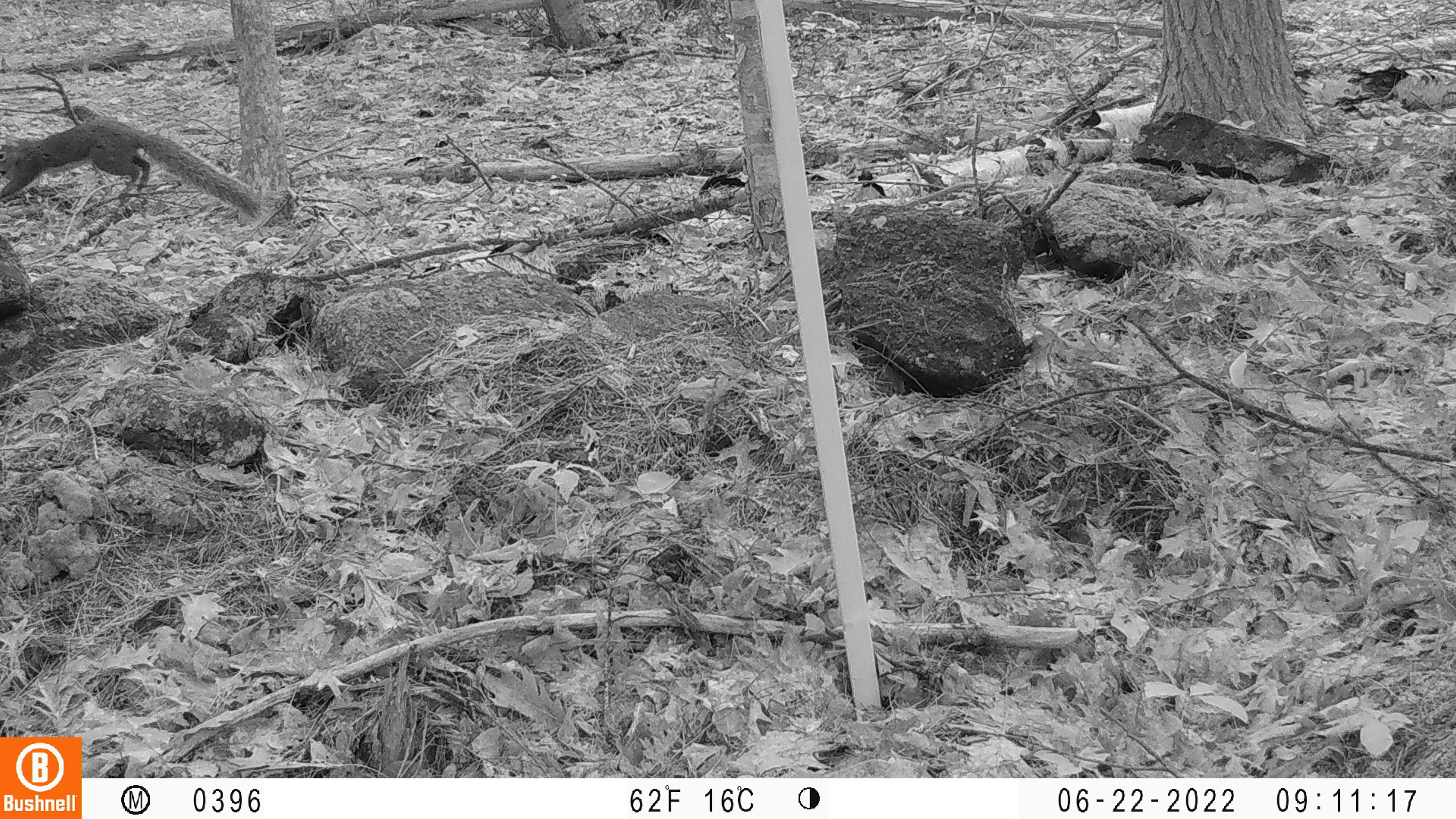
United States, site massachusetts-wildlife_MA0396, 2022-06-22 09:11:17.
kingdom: Animalia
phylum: Chordata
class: Mammalia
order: Rodentia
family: Sciuridae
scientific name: Sciuridae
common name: squirrel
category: squirrel sp.